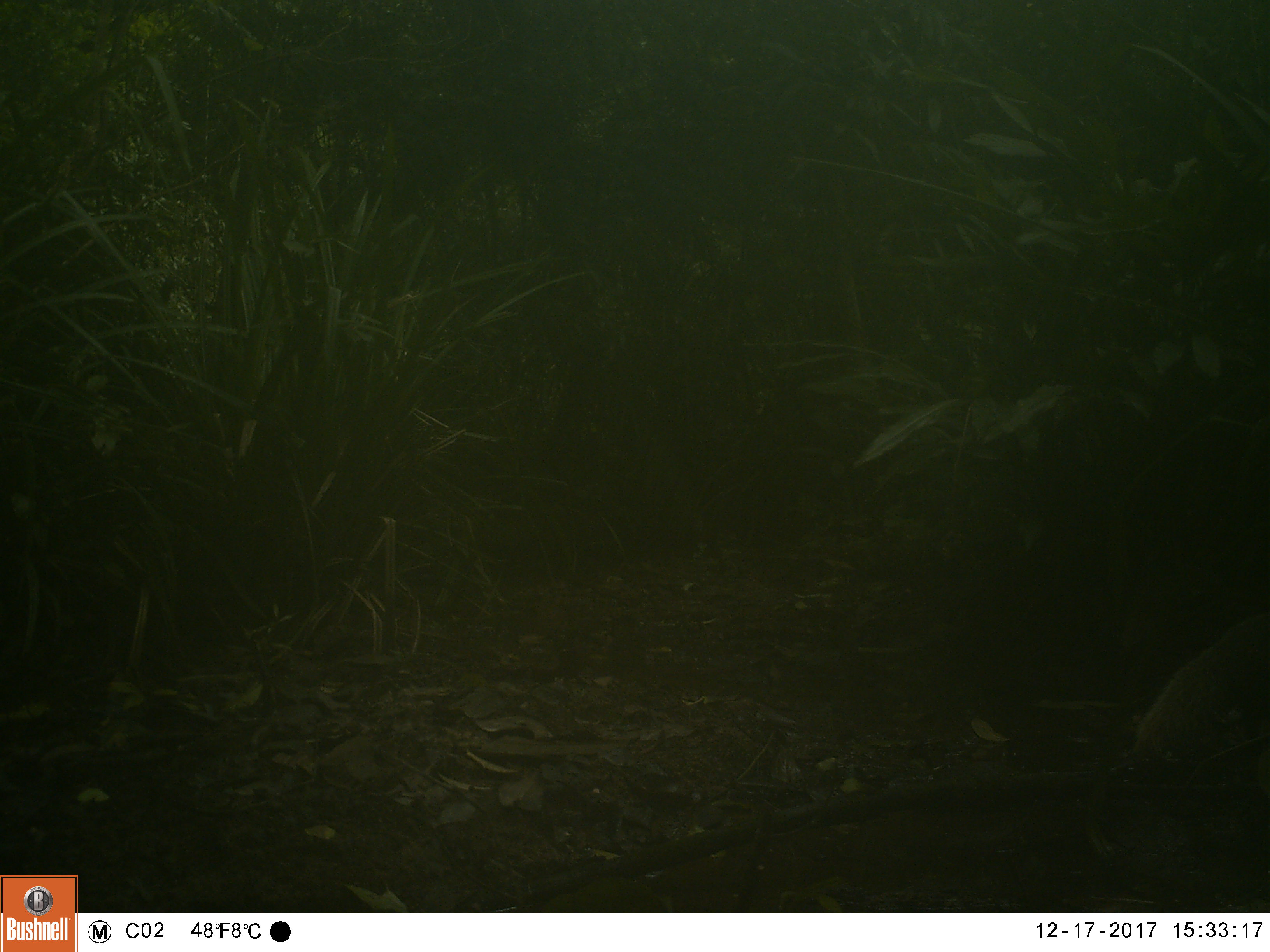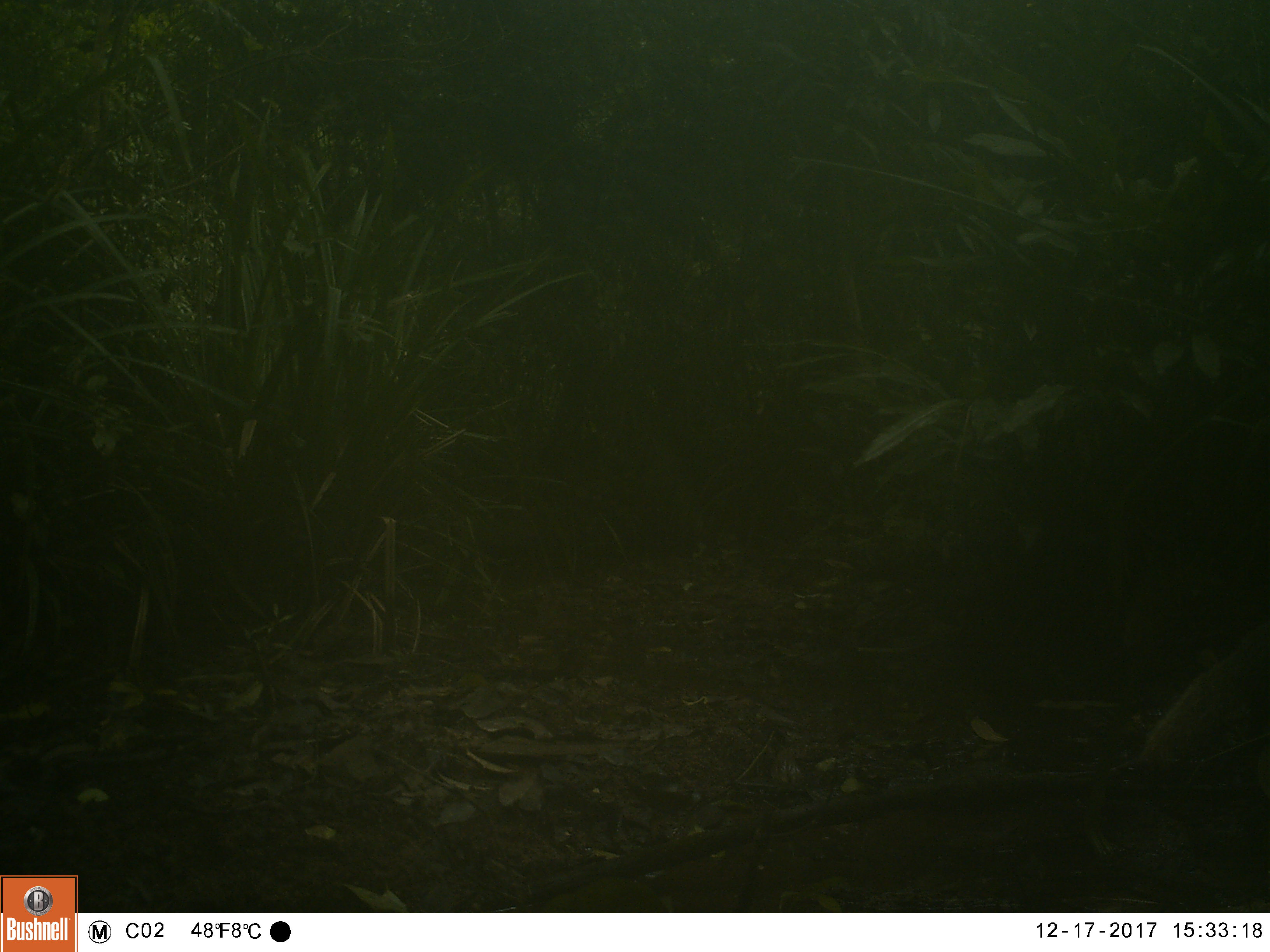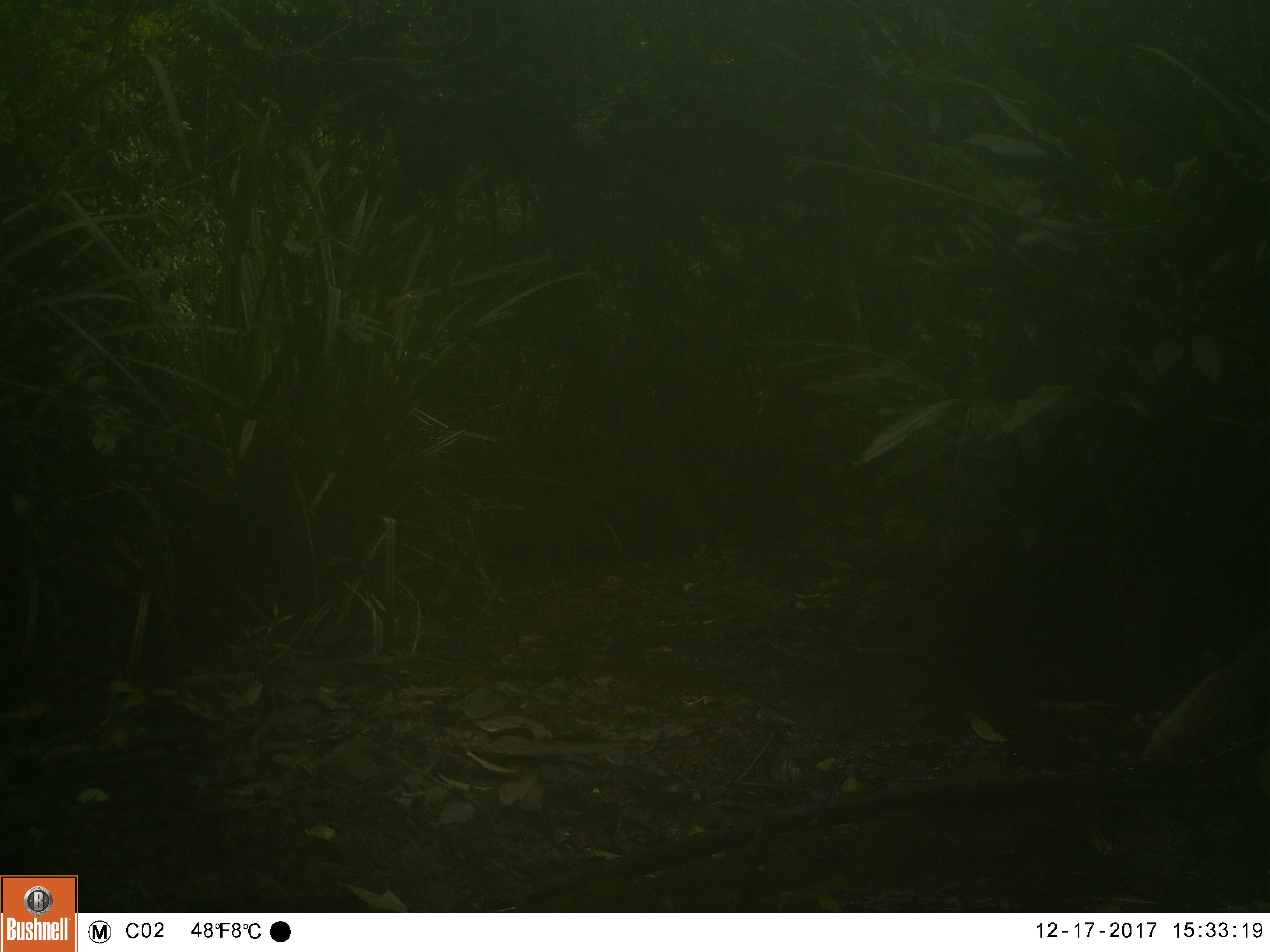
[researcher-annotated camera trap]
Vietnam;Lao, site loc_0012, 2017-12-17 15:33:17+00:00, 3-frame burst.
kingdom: Animalia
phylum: Chordata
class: Mammalia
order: Carnivora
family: Herpestidae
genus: Urva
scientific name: Urva urva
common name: crab-eating mongoose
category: crab eating mongoose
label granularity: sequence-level